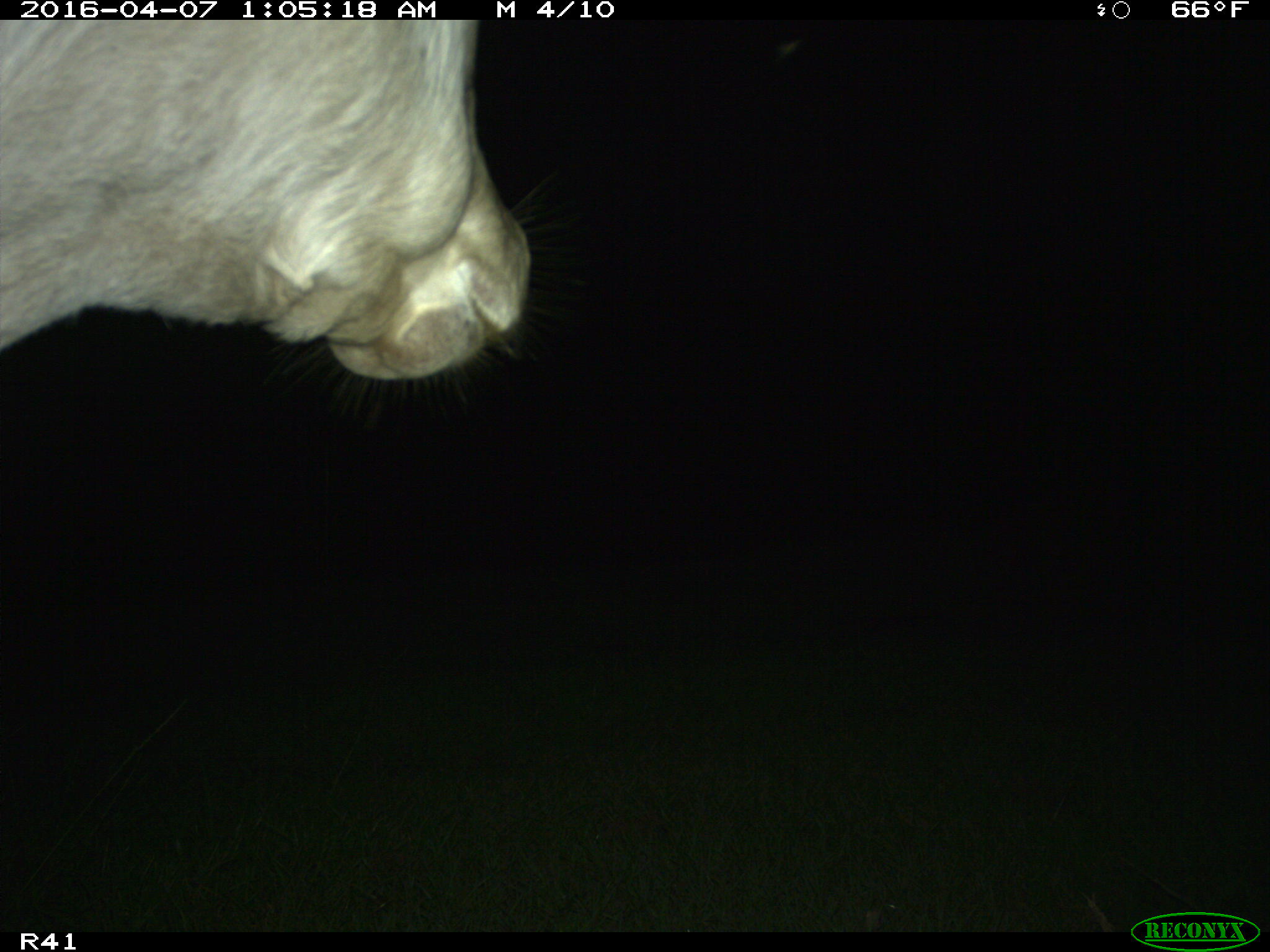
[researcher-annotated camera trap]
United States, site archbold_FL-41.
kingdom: Animalia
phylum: Chordata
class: Mammalia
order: Artiodactyla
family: Bovidae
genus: Bos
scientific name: Bos taurus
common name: domestic cow